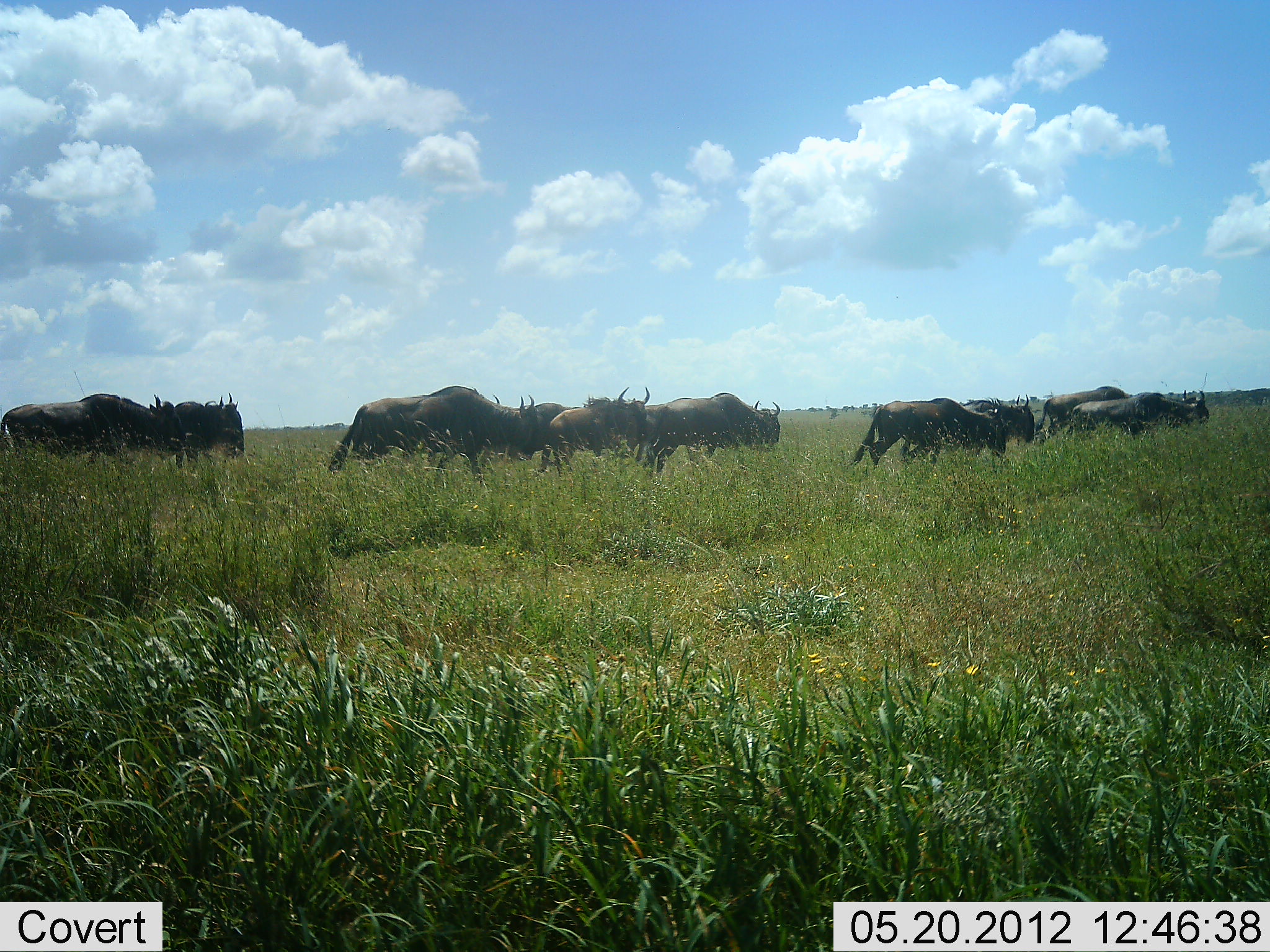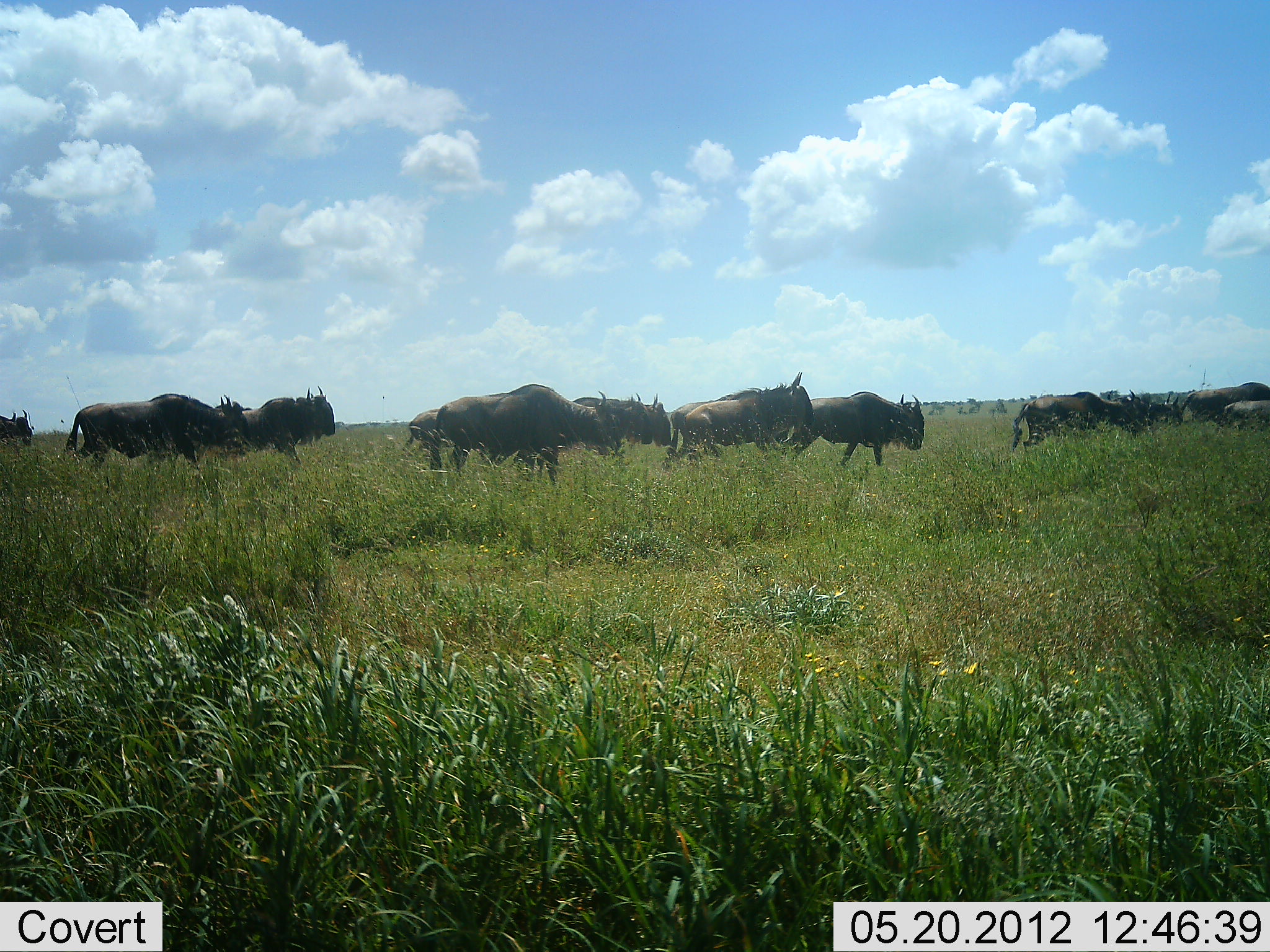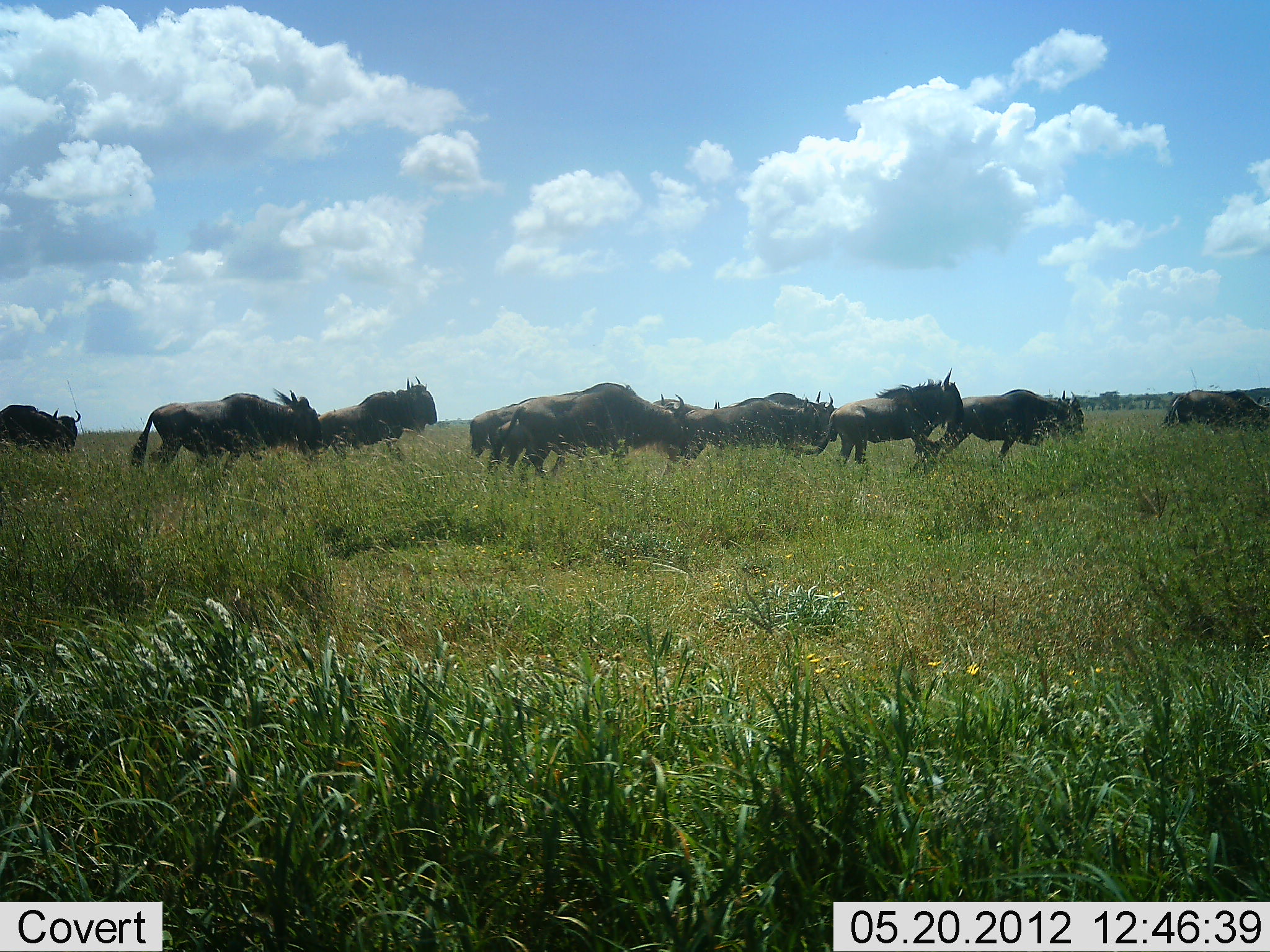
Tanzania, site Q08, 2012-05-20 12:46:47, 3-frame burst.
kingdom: Animalia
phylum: Chordata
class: Mammalia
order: Artiodactyla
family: Bovidae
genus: Connochaetes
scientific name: Connochaetes taurinus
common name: blue wildebeest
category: wildebeest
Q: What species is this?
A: Wildebeest (blue wildebeest) (Connochaetes taurinus).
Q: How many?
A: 11-50.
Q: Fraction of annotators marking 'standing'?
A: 10%.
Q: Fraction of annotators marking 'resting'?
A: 0%.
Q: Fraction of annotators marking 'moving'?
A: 90%.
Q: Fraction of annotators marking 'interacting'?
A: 0%.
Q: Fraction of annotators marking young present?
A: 0%.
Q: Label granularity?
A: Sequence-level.